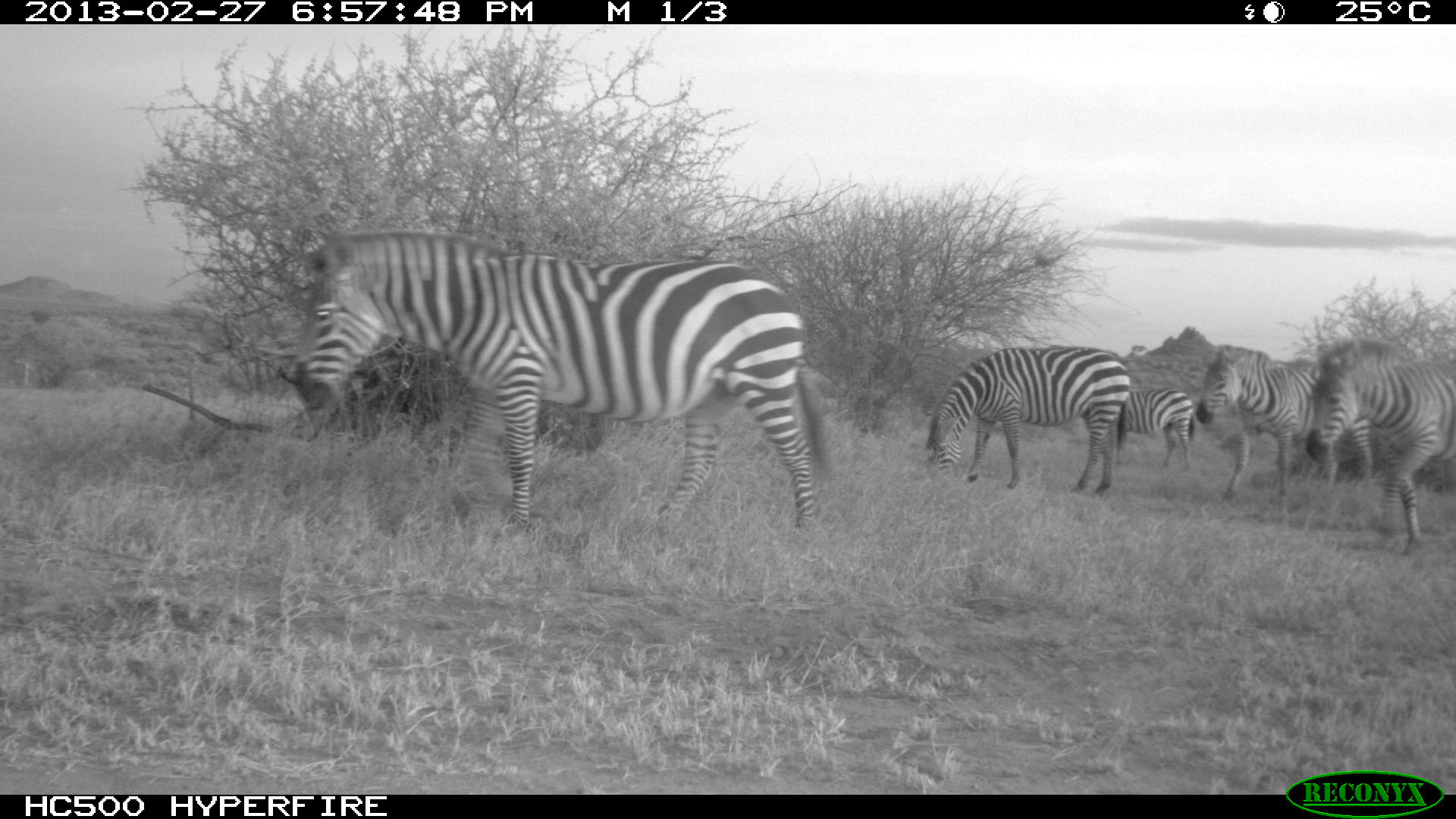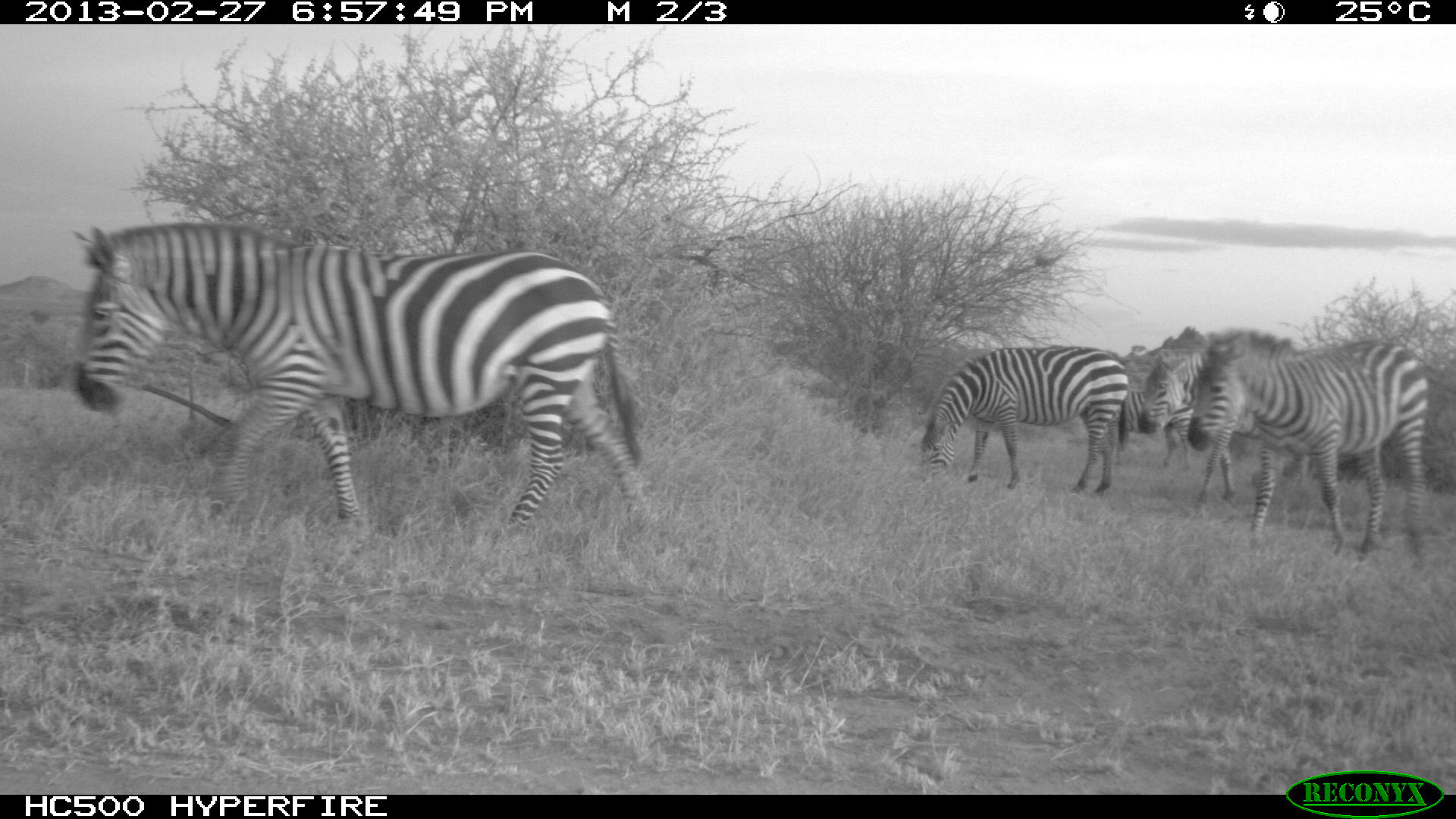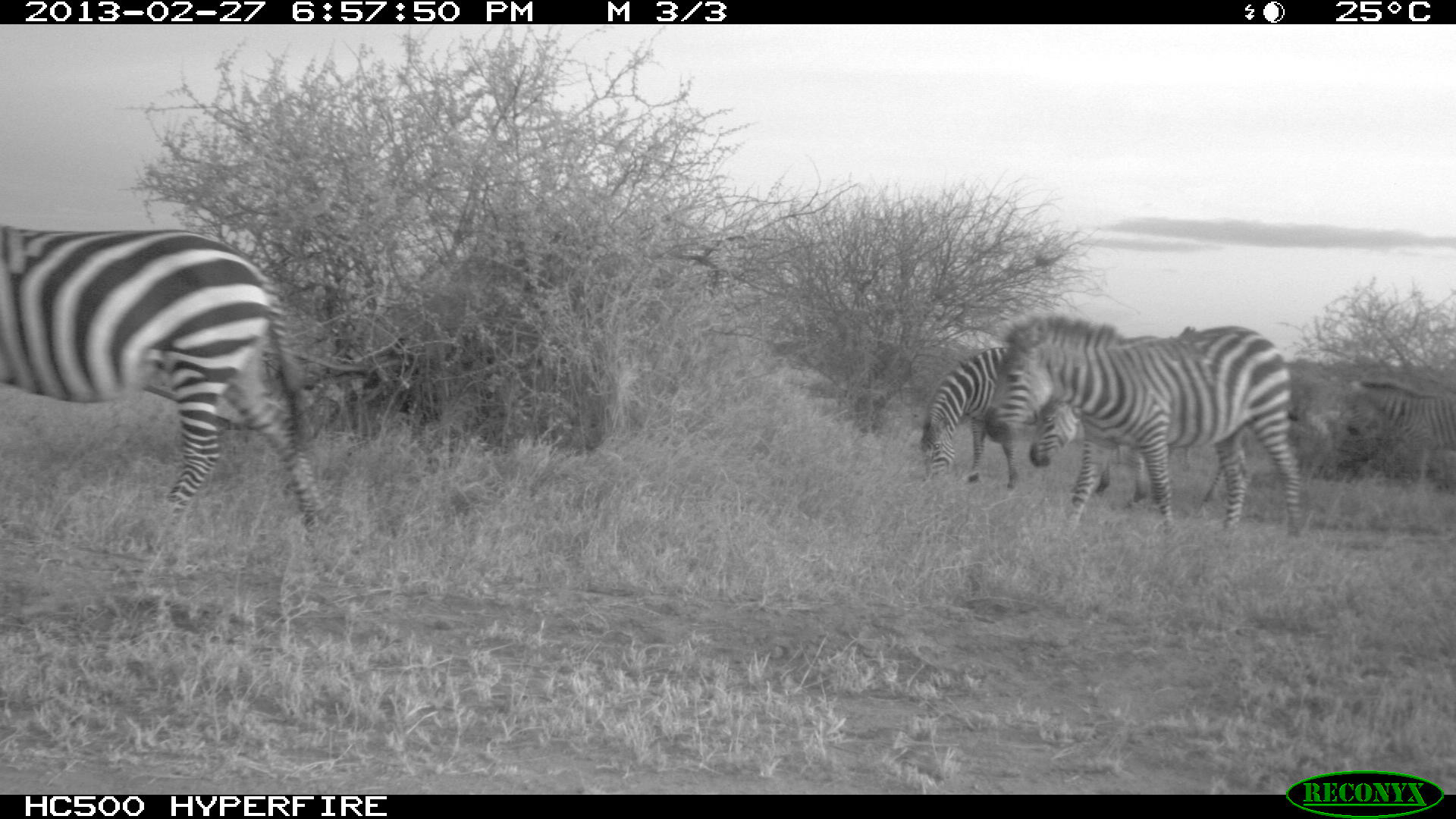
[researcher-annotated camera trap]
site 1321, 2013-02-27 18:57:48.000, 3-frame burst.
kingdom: Animalia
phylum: Chordata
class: Mammalia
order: Perissodactyla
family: Equidae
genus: Equus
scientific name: Equus quagga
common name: plains zebra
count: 5